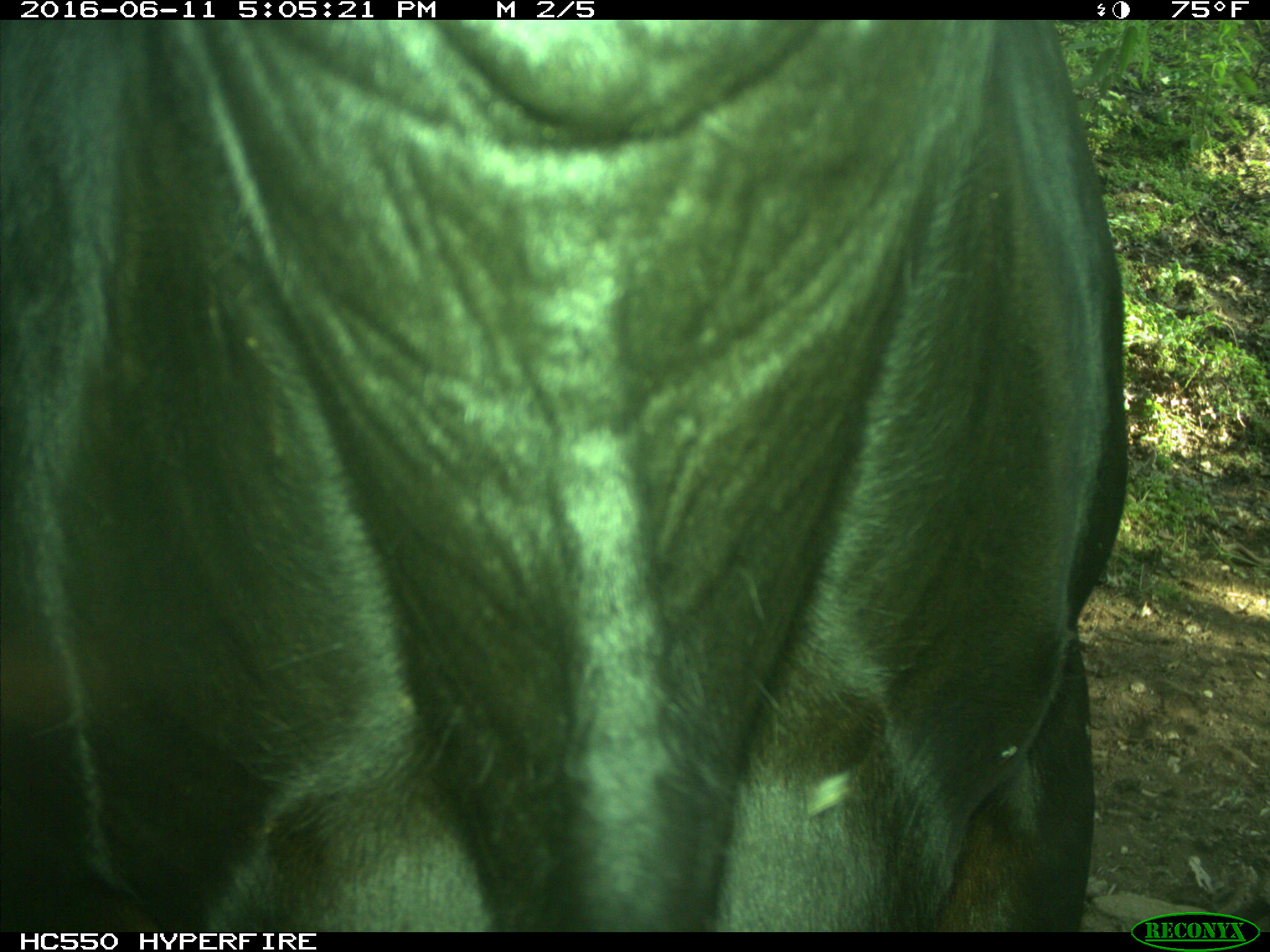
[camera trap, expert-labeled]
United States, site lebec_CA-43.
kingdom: Animalia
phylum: Chordata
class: Mammalia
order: Artiodactyla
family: Bovidae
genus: Bos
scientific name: Bos taurus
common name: domestic cow